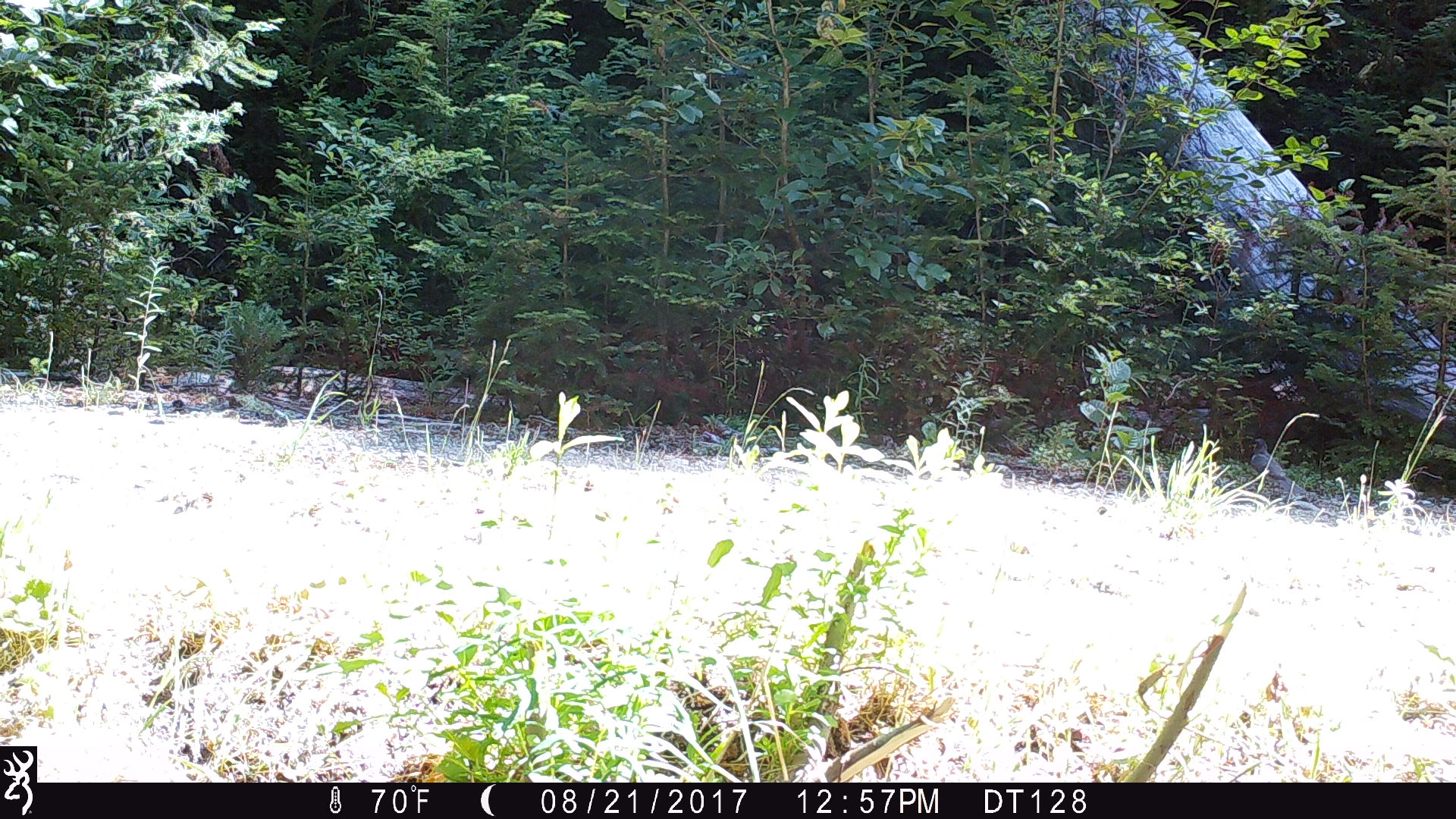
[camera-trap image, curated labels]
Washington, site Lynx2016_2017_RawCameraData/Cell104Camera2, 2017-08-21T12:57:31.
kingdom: Animalia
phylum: Chordata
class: Aves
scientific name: Aves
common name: birds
Aves (birds). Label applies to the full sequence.